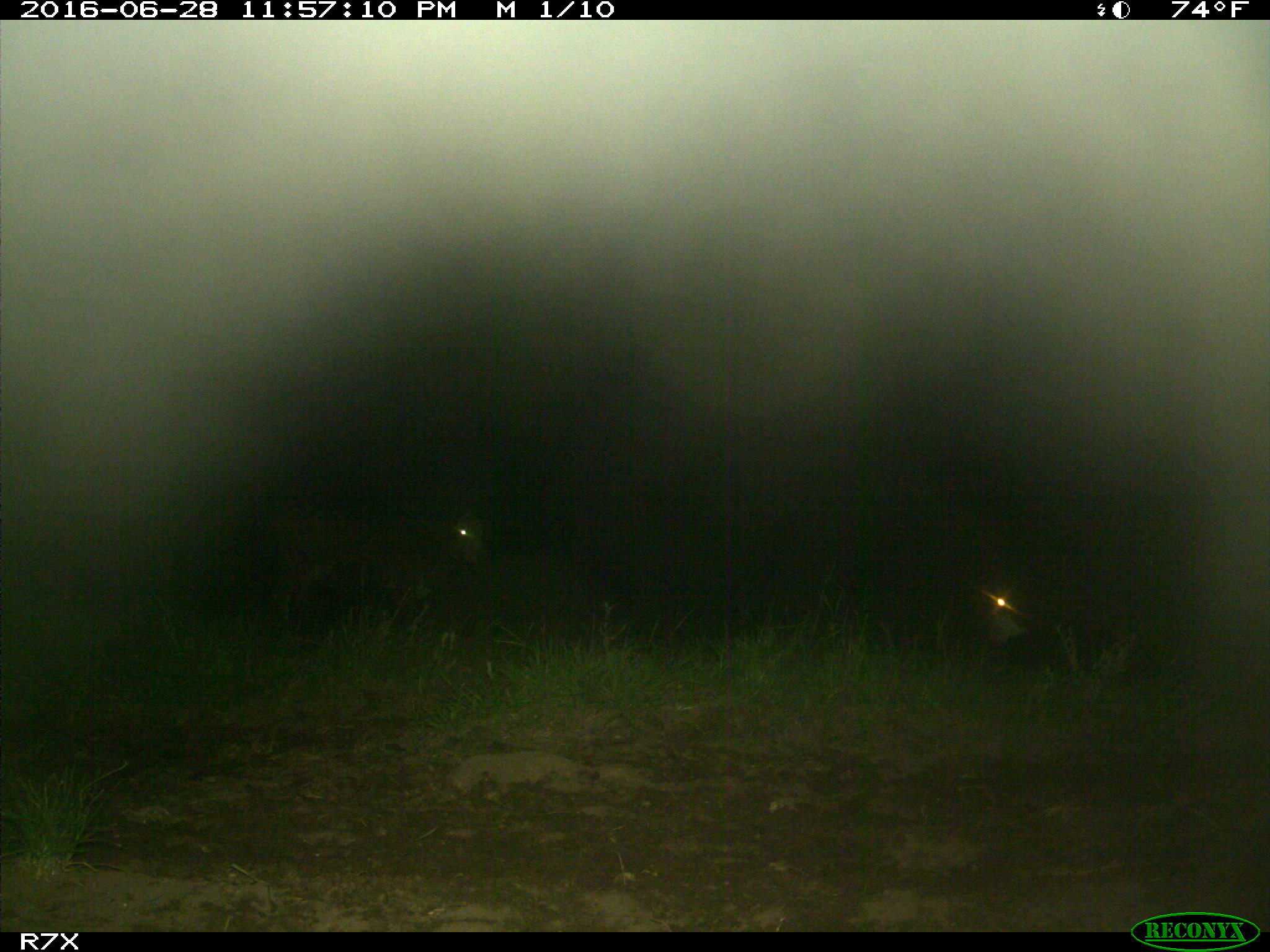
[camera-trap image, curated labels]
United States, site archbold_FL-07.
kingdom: Animalia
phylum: Chordata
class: Mammalia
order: Artiodactyla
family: Bovidae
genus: Bos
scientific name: Bos taurus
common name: domestic cow